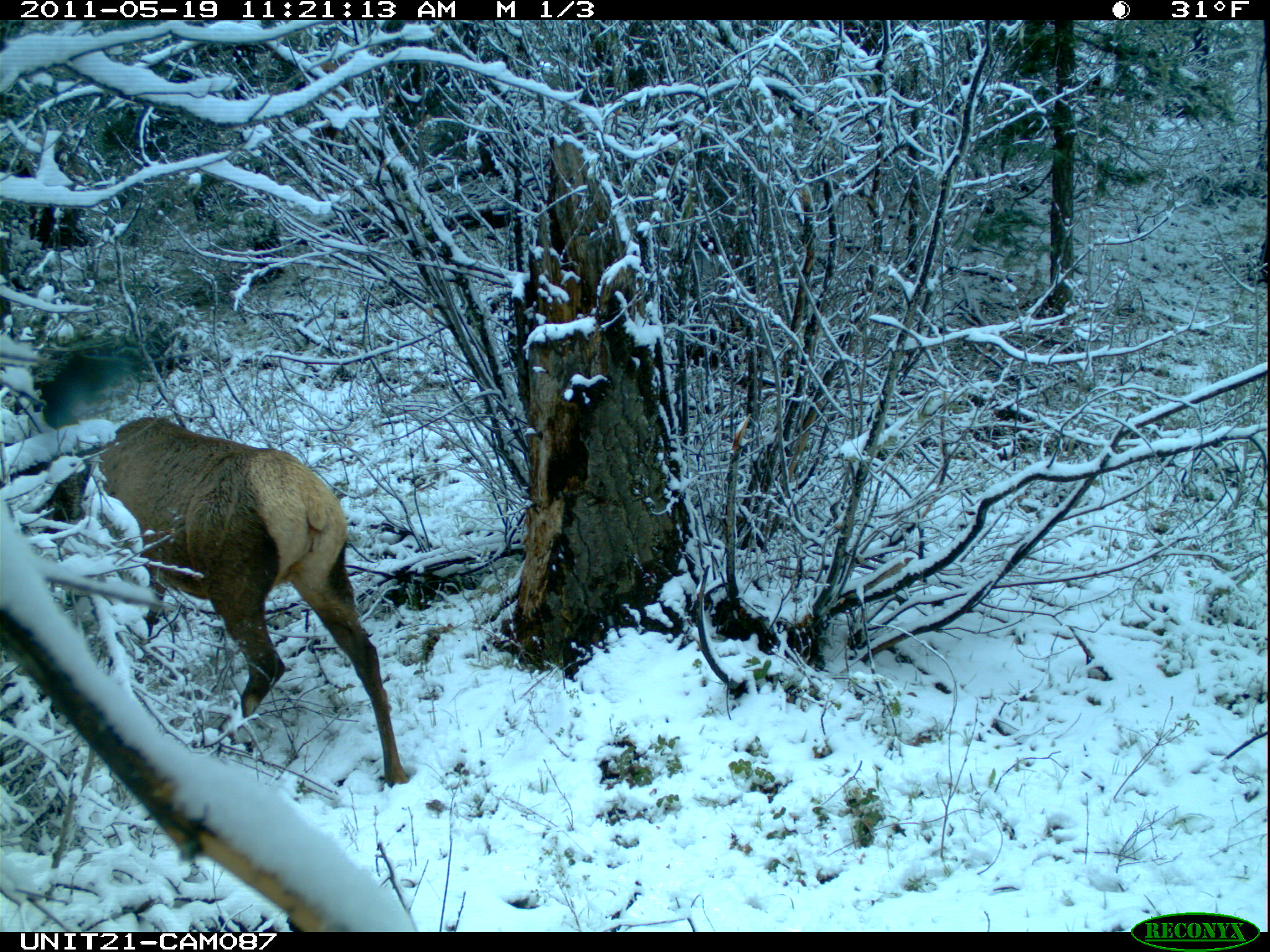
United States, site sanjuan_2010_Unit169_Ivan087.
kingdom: Animalia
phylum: Chordata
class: Mammalia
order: Artiodactyla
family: Cervidae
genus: Cervus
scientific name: Cervus elaphus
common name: red deer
Cervus elaphus (red deer).